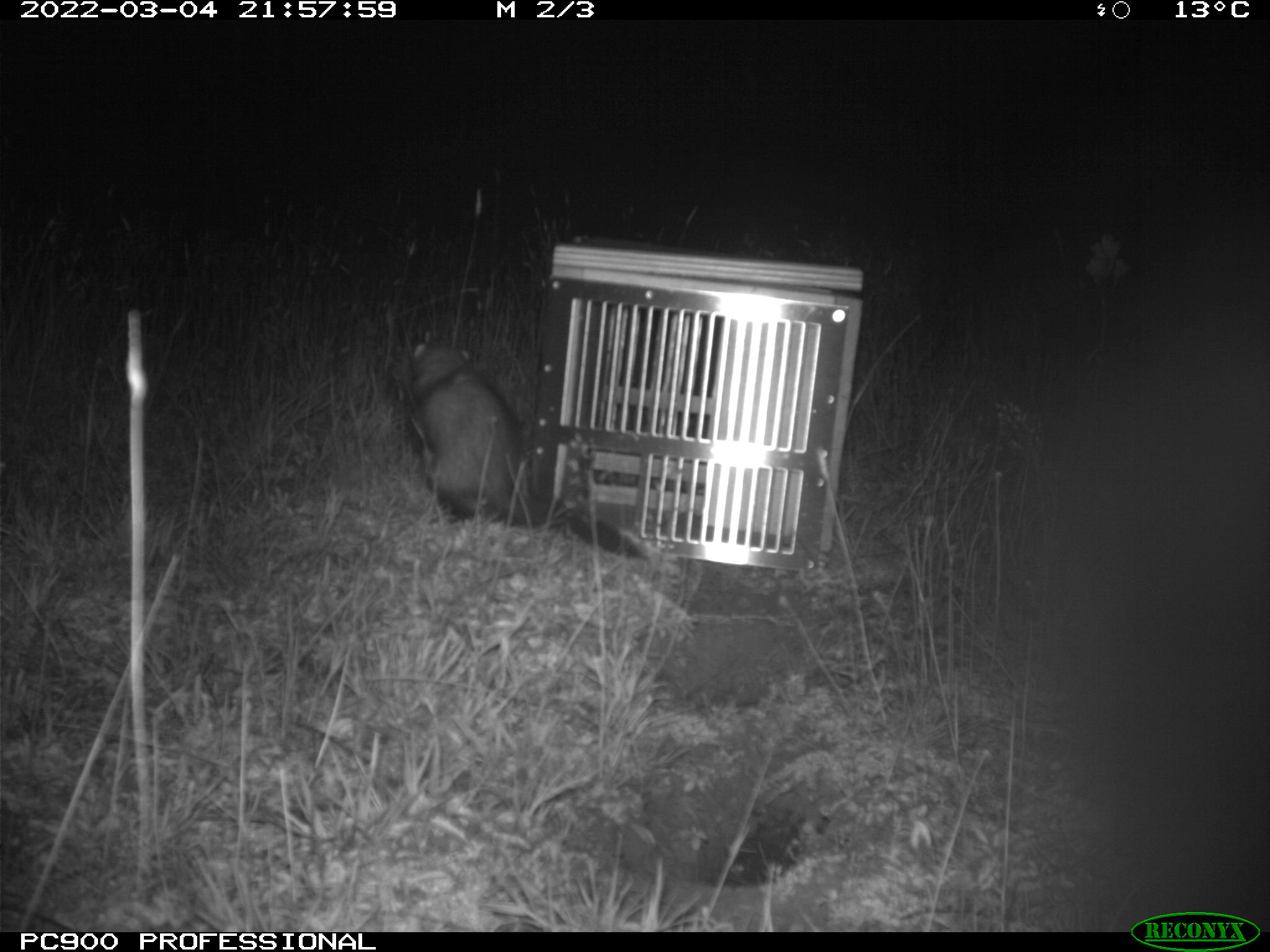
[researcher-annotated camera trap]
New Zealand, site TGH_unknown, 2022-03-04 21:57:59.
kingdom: Animalia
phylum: Chordata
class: Mammalia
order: Carnivora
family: Mustelidae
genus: Mustela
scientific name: Mustela furo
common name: ferret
Ferret (Mustela furo).